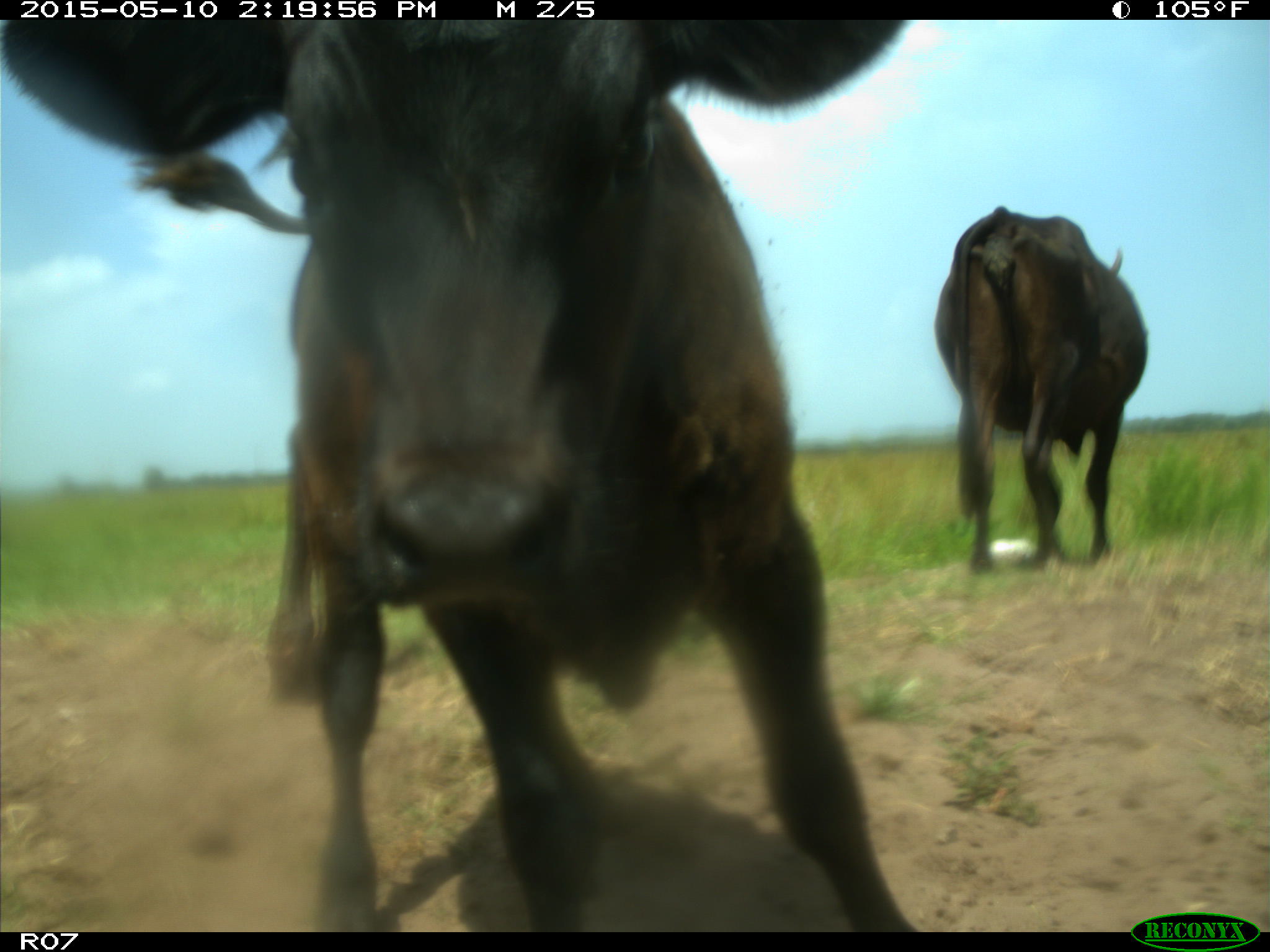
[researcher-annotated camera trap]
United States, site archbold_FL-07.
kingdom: Animalia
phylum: Chordata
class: Mammalia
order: Artiodactyla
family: Bovidae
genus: Bos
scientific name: Bos taurus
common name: domestic cow